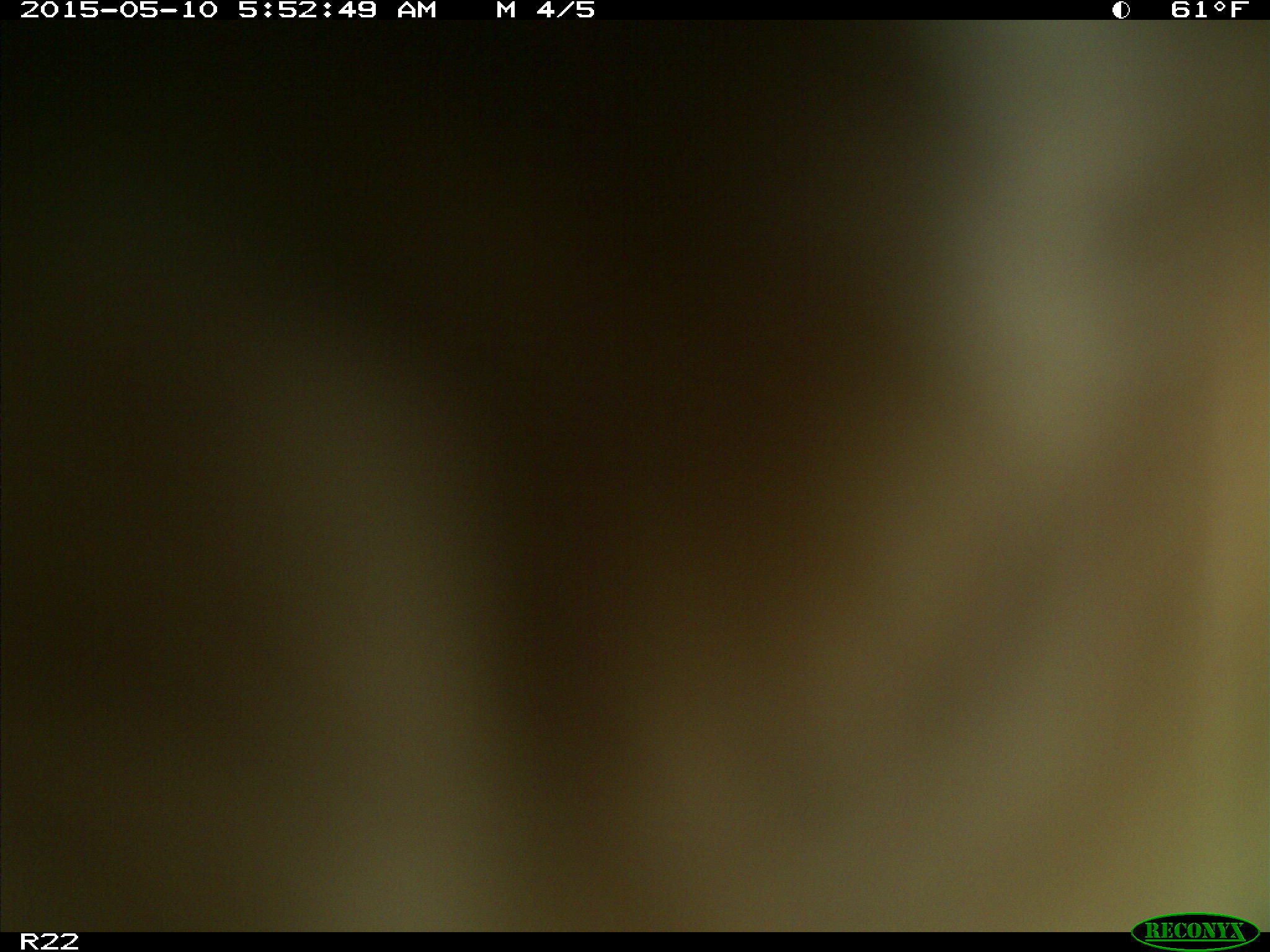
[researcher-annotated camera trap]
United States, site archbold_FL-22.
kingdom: Animalia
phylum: Chordata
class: Mammalia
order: Artiodactyla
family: Bovidae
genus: Bos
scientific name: Bos taurus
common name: domestic cow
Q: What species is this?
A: Bos taurus (domestic cow).